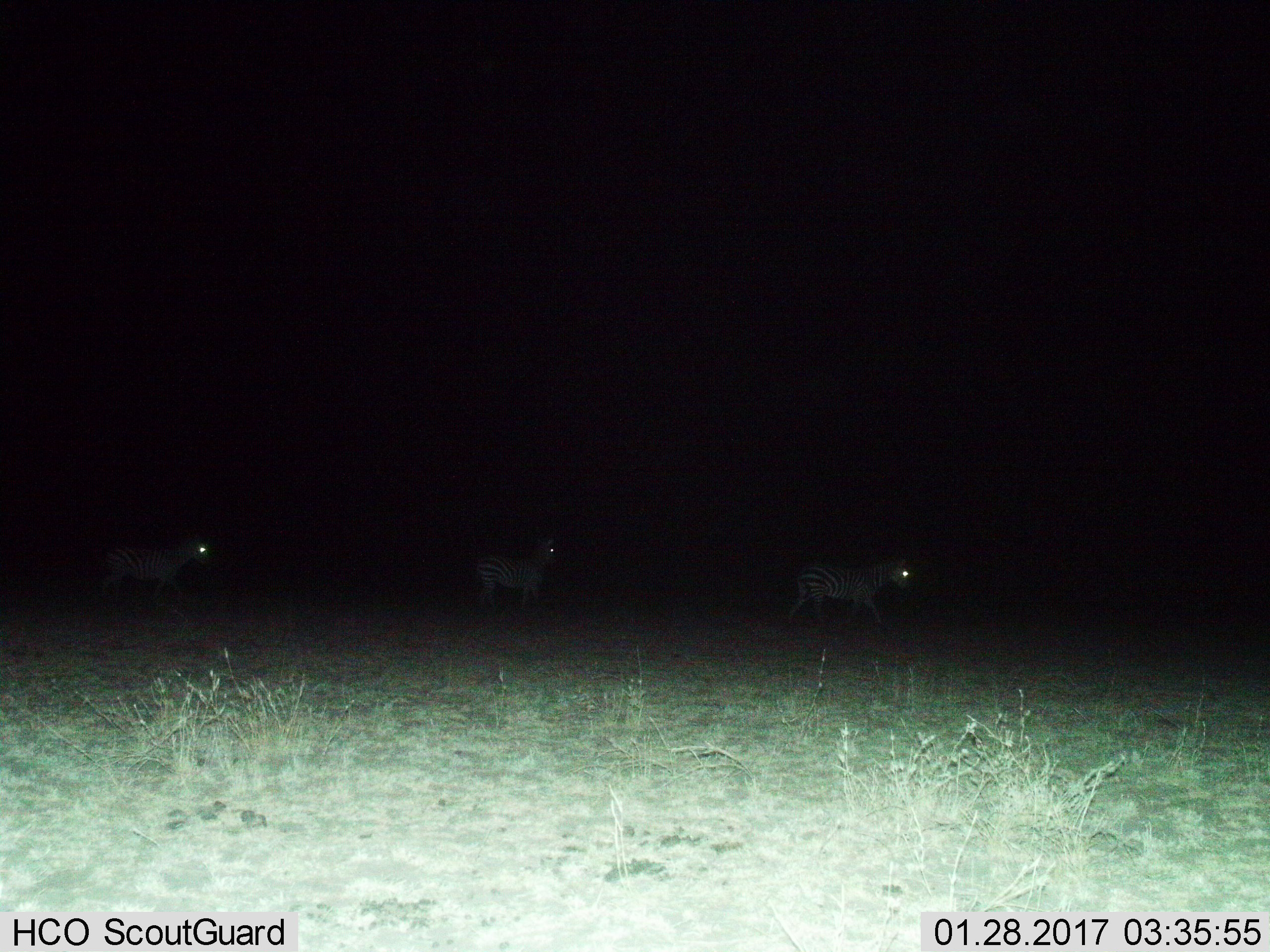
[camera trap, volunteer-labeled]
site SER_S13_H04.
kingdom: Animalia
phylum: Chordata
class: Mammalia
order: Perissodactyla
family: Equidae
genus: Equus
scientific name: Equus quagga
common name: plains zebra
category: zebraplains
Zebraplains (plains zebra) (Equus quagga), count 3. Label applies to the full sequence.